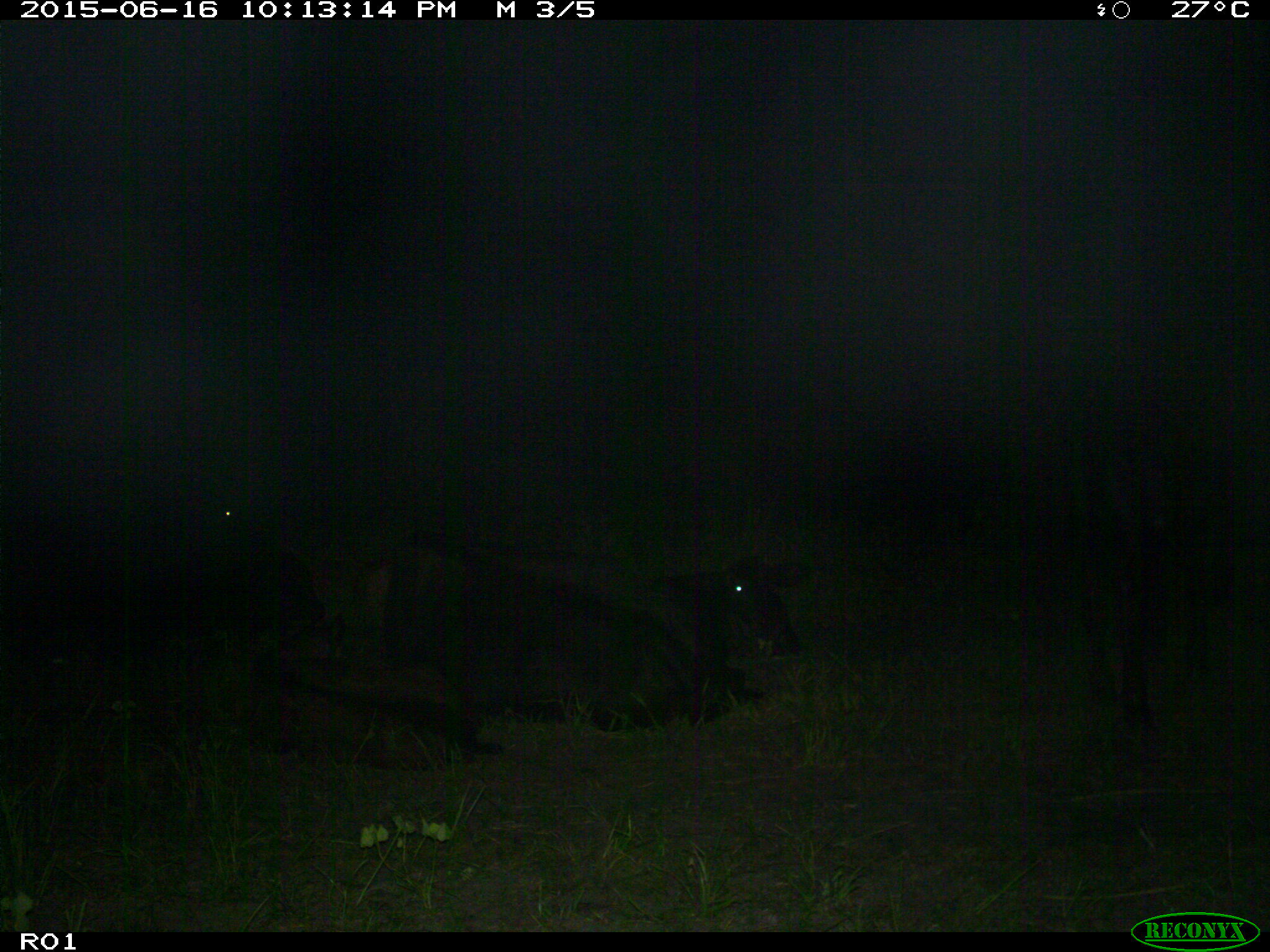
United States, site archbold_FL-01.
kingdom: Animalia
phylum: Chordata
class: Mammalia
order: Artiodactyla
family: Bovidae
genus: Bos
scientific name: Bos taurus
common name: domestic cow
Bos taurus (domestic cow).